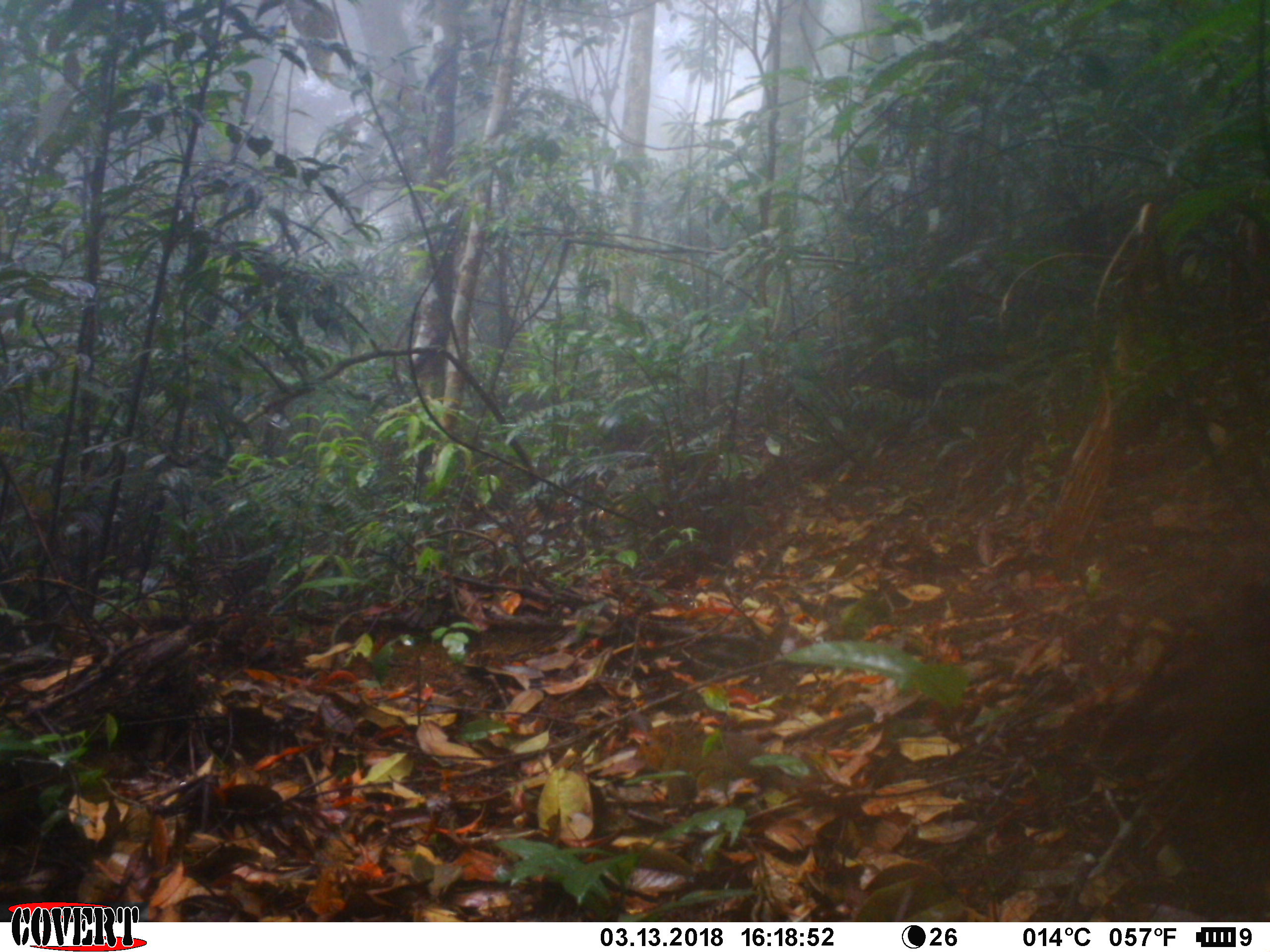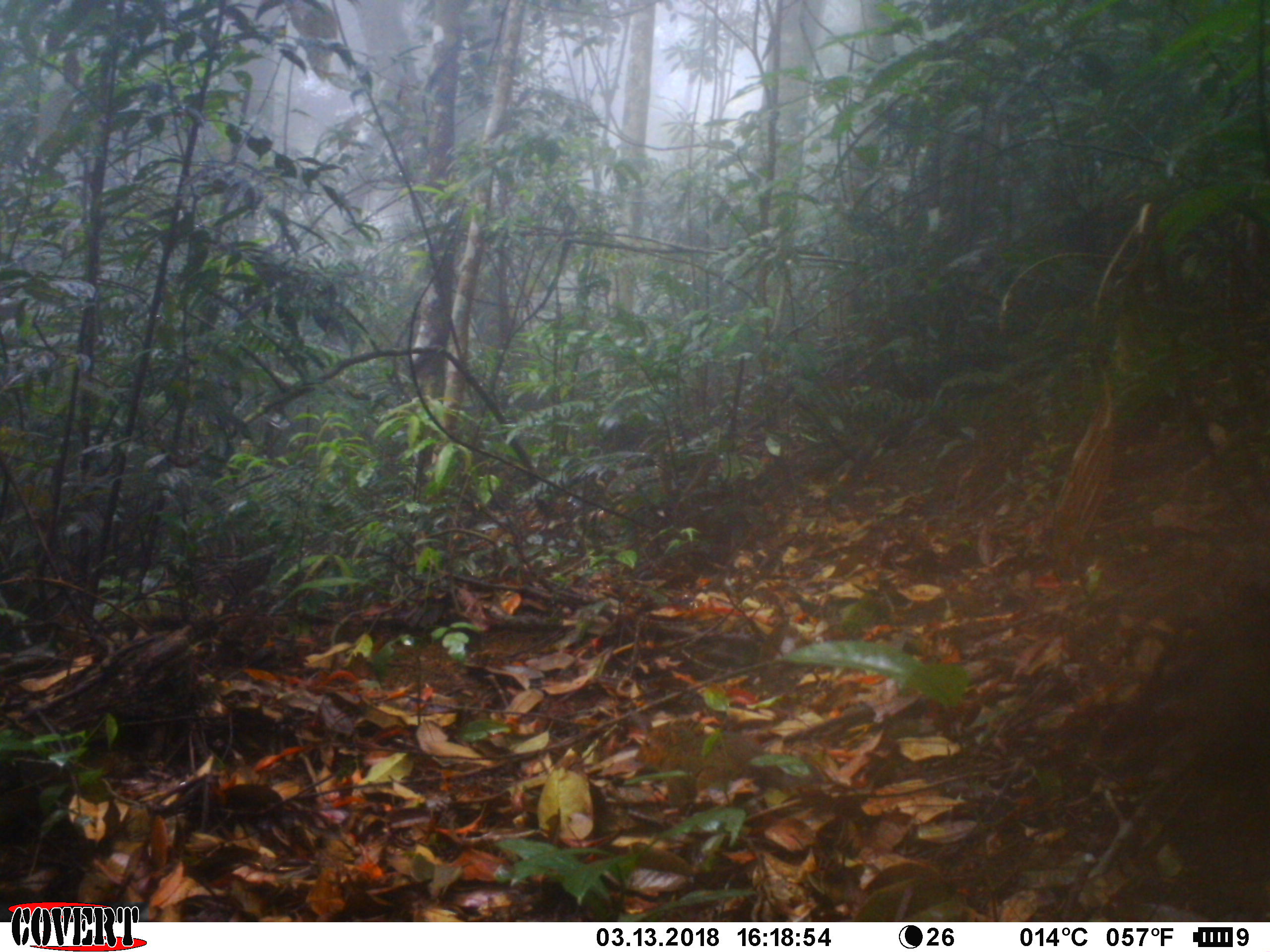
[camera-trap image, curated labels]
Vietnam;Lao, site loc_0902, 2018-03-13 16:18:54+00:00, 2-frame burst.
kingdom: Animalia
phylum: Chordata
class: Mammalia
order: Rodentia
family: Sciuridae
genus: Dremomys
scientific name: Dremomys rufigenis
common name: red-cheeked squirrel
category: red cheeked squirrel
Red cheeked squirrel (red-cheeked squirrel) (Dremomys rufigenis). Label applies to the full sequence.